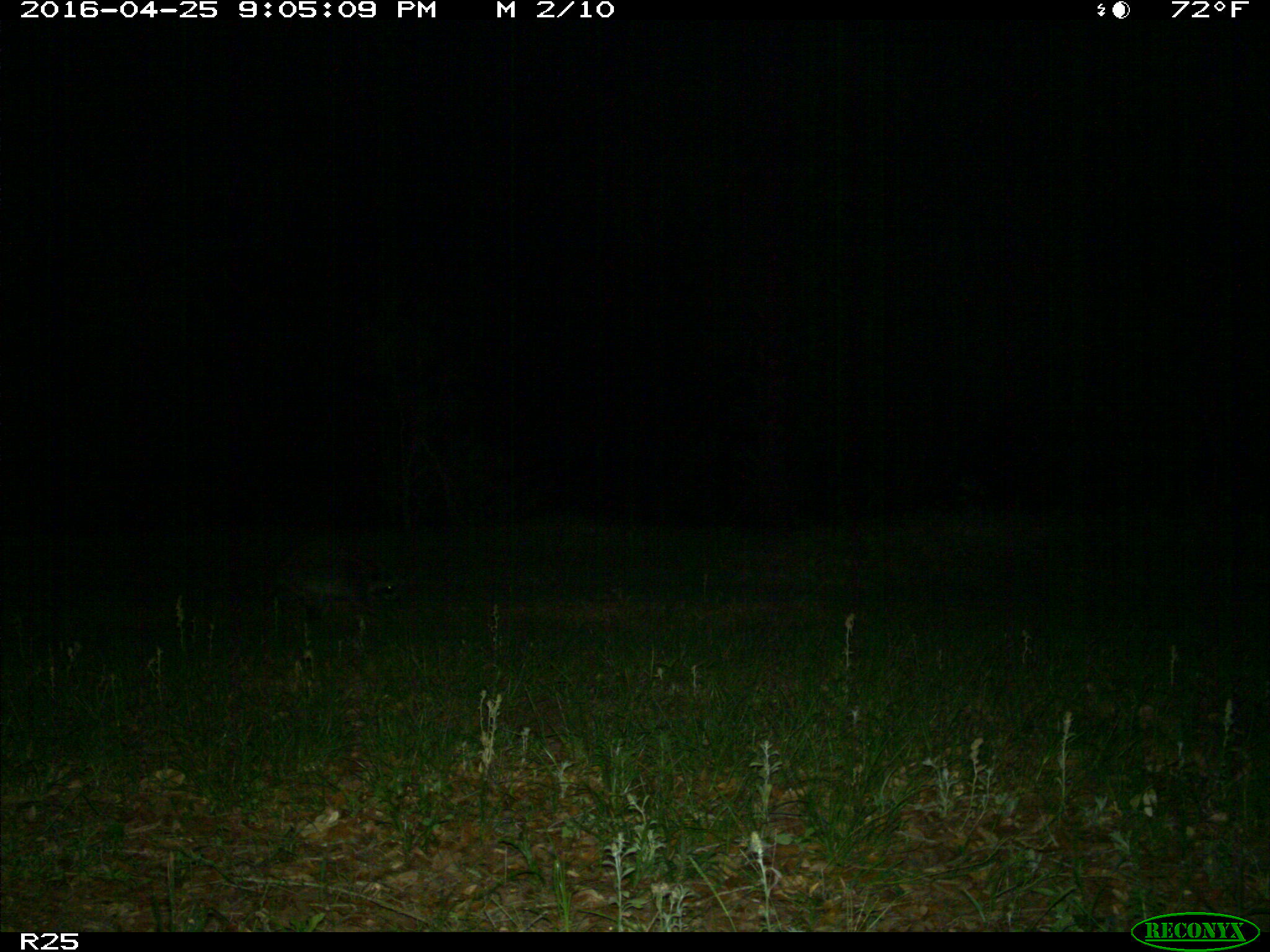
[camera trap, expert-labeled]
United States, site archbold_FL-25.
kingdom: Animalia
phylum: Chordata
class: Mammalia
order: Carnivora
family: Procyonidae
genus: Procyon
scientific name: Procyon lotor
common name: common raccoon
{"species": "Procyon lotor (common raccoon)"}